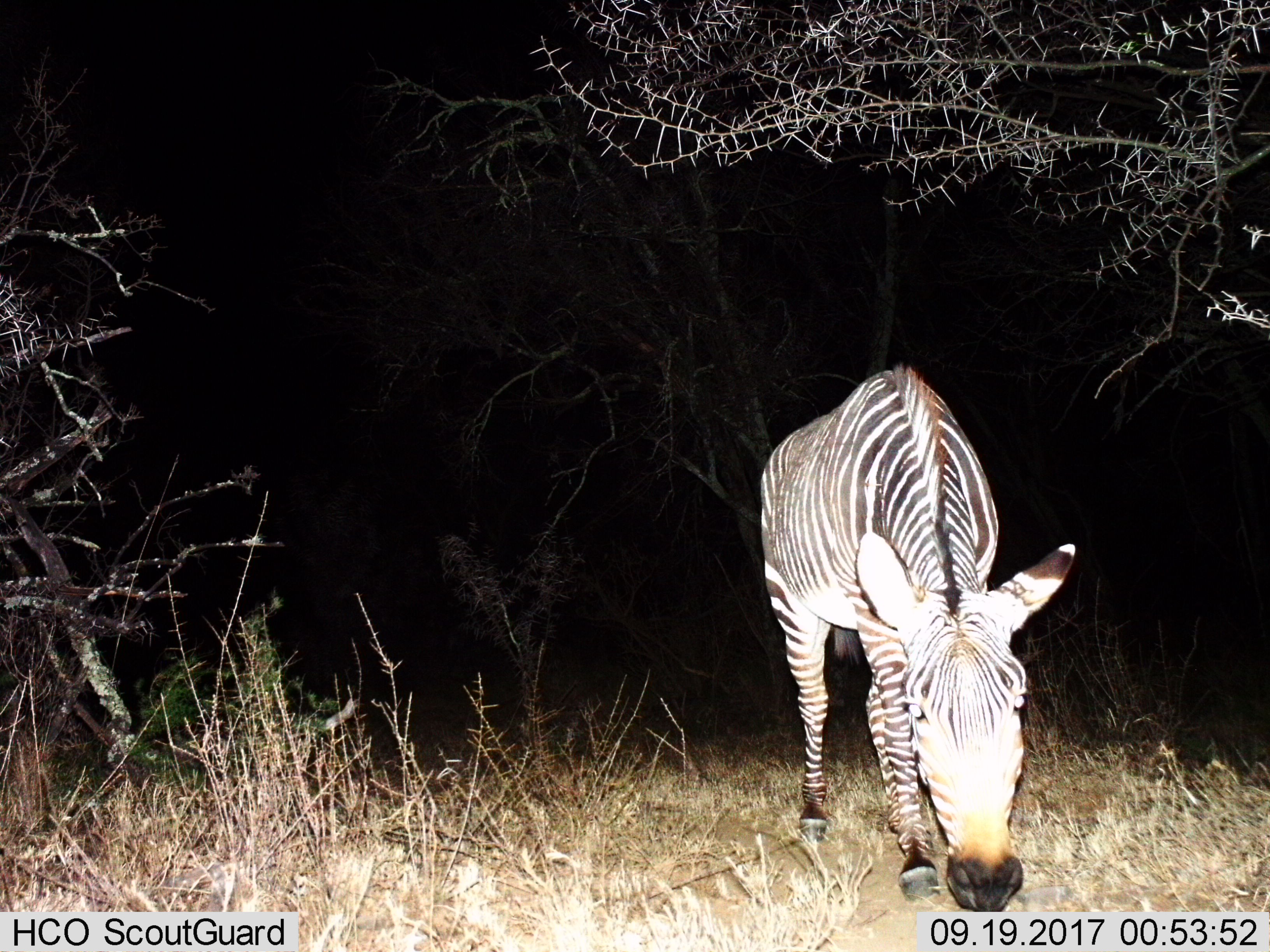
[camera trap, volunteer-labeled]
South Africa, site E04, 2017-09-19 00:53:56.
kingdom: Animalia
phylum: Chordata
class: Mammalia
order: Perissodactyla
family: Equidae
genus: Equus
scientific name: Equus zebra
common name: mountain zebra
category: zebramountain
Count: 1.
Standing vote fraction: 10%.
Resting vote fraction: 0%.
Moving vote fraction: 10%.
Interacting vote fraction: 0%.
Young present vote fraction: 0%.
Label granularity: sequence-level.